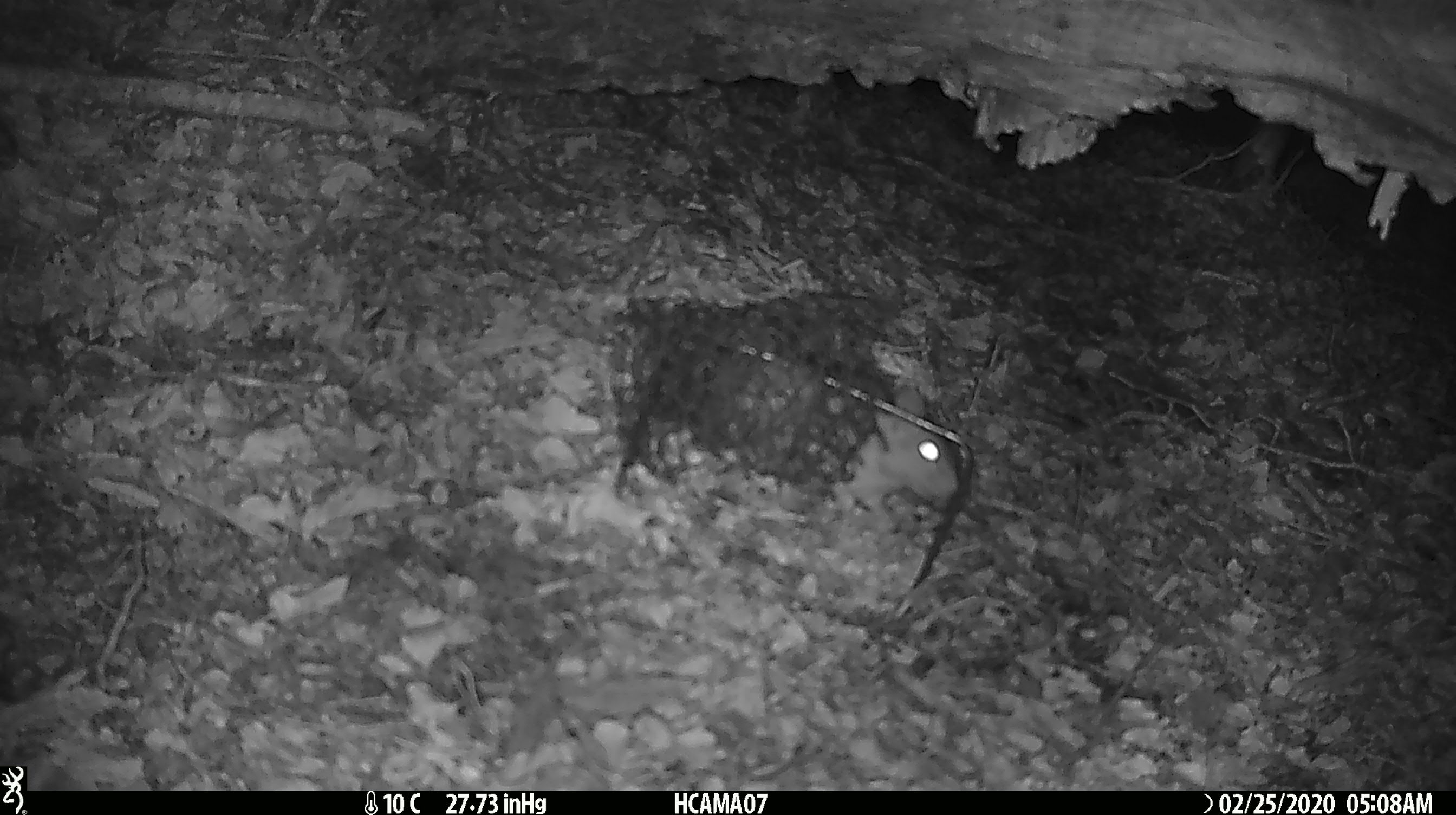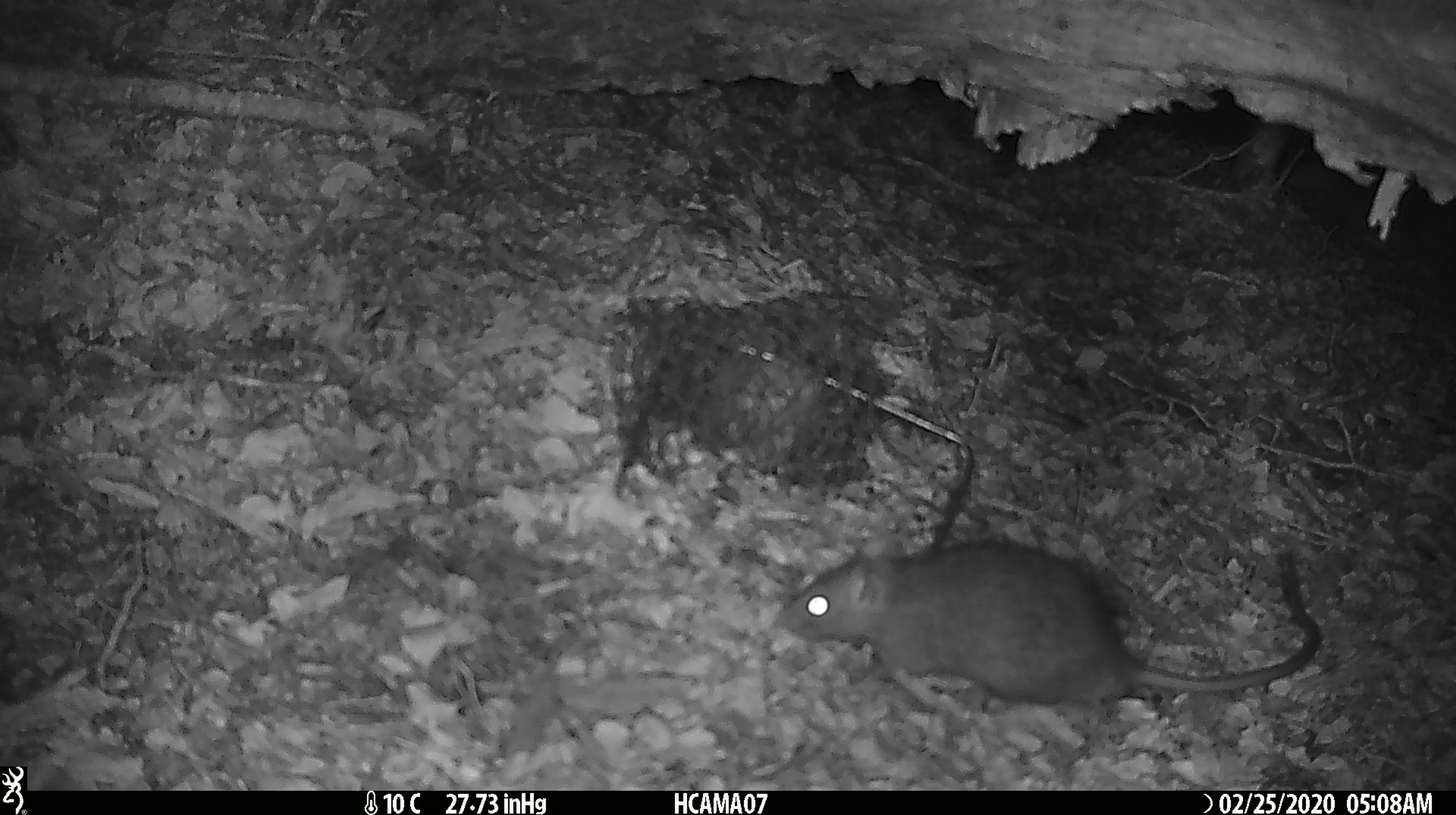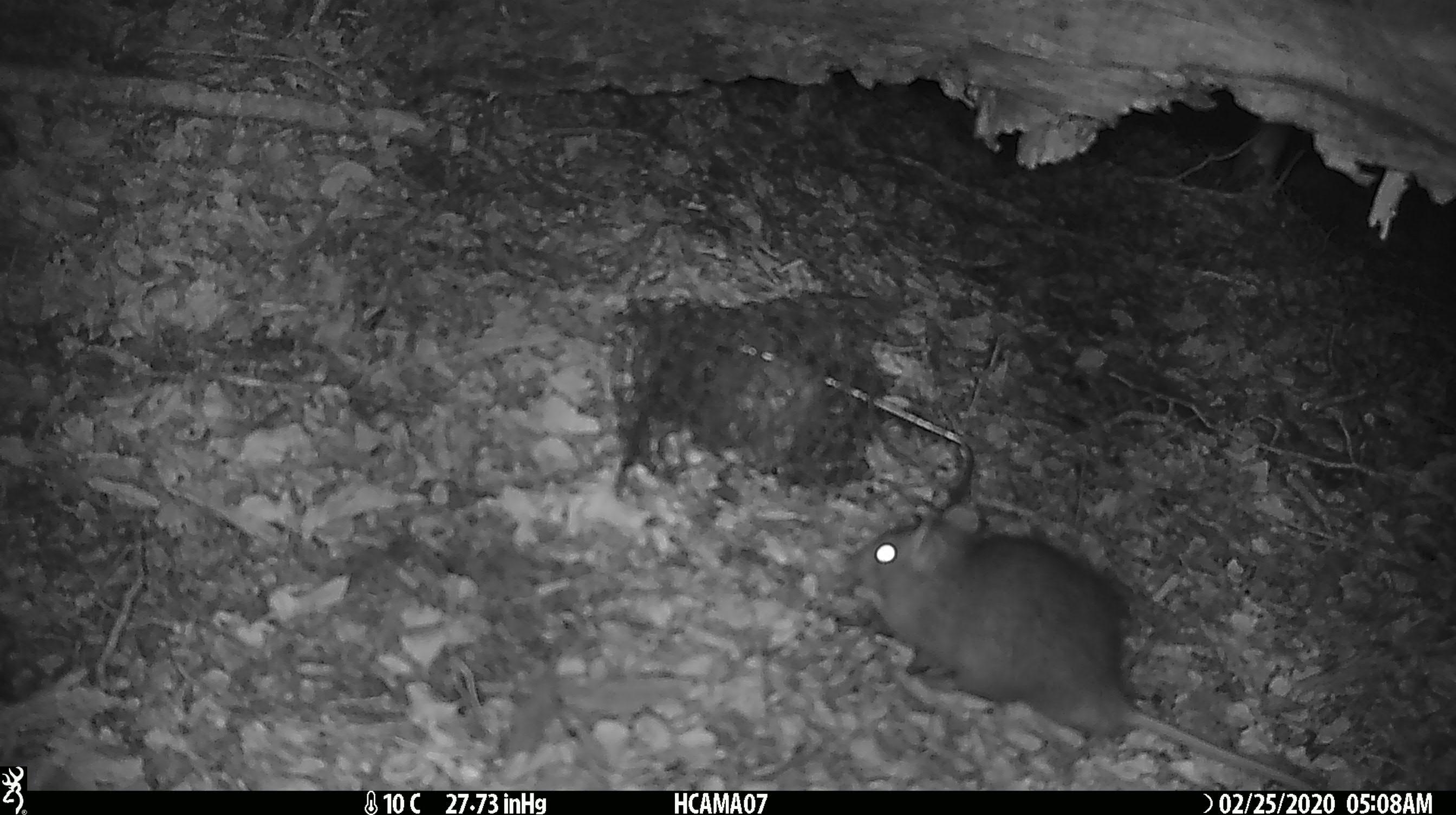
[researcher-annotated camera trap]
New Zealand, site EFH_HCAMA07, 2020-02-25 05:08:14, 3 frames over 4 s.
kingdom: Animalia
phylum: Chordata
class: Mammalia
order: Rodentia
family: Muridae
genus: Rattus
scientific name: Rattus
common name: rat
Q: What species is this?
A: Rat (Rattus).